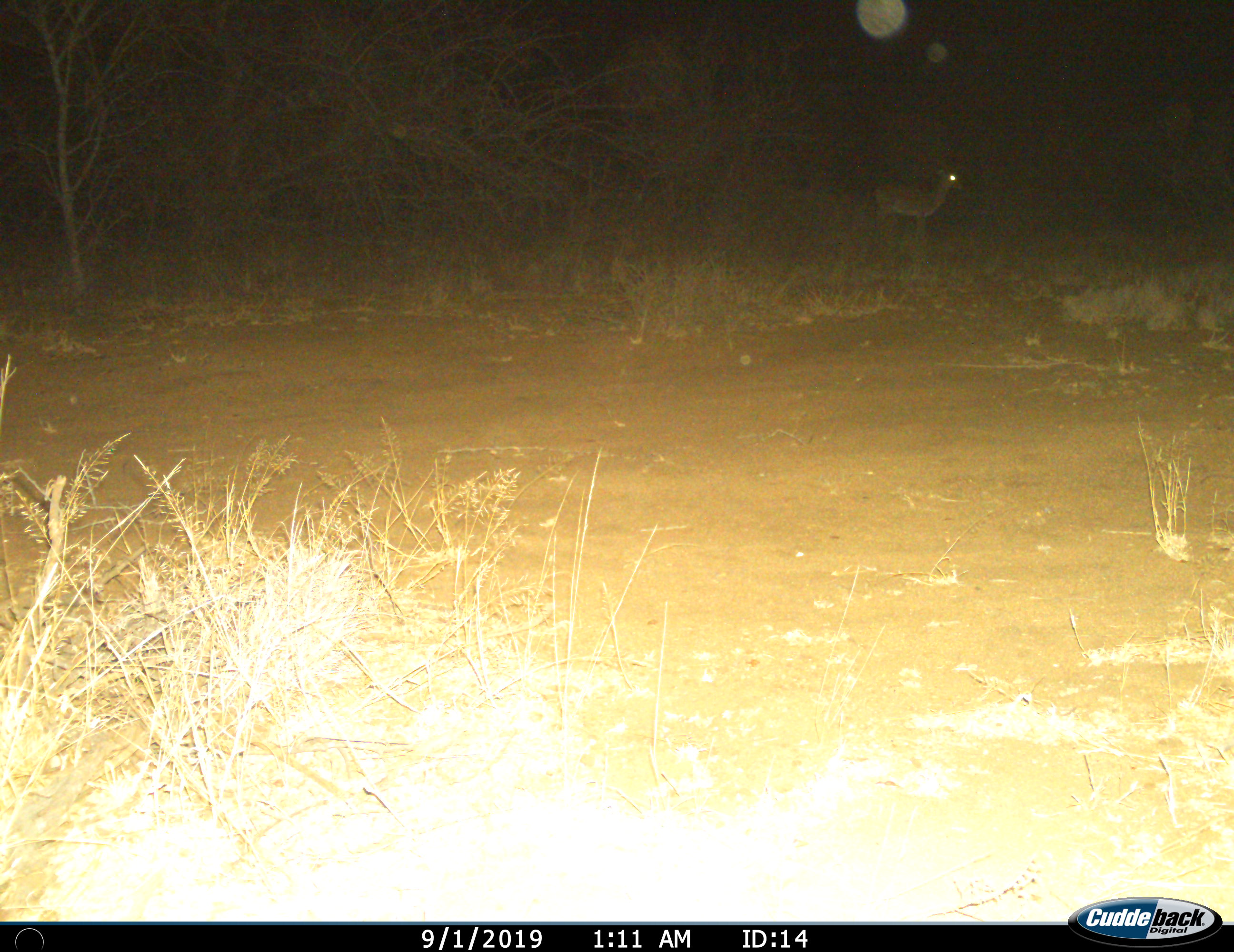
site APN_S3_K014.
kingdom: Animalia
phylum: Chordata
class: Mammalia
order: Artiodactyla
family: Bovidae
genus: Aepyceros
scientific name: Aepyceros melampus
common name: impala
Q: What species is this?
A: Impala (Aepyceros melampus).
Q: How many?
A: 1.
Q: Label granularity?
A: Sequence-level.